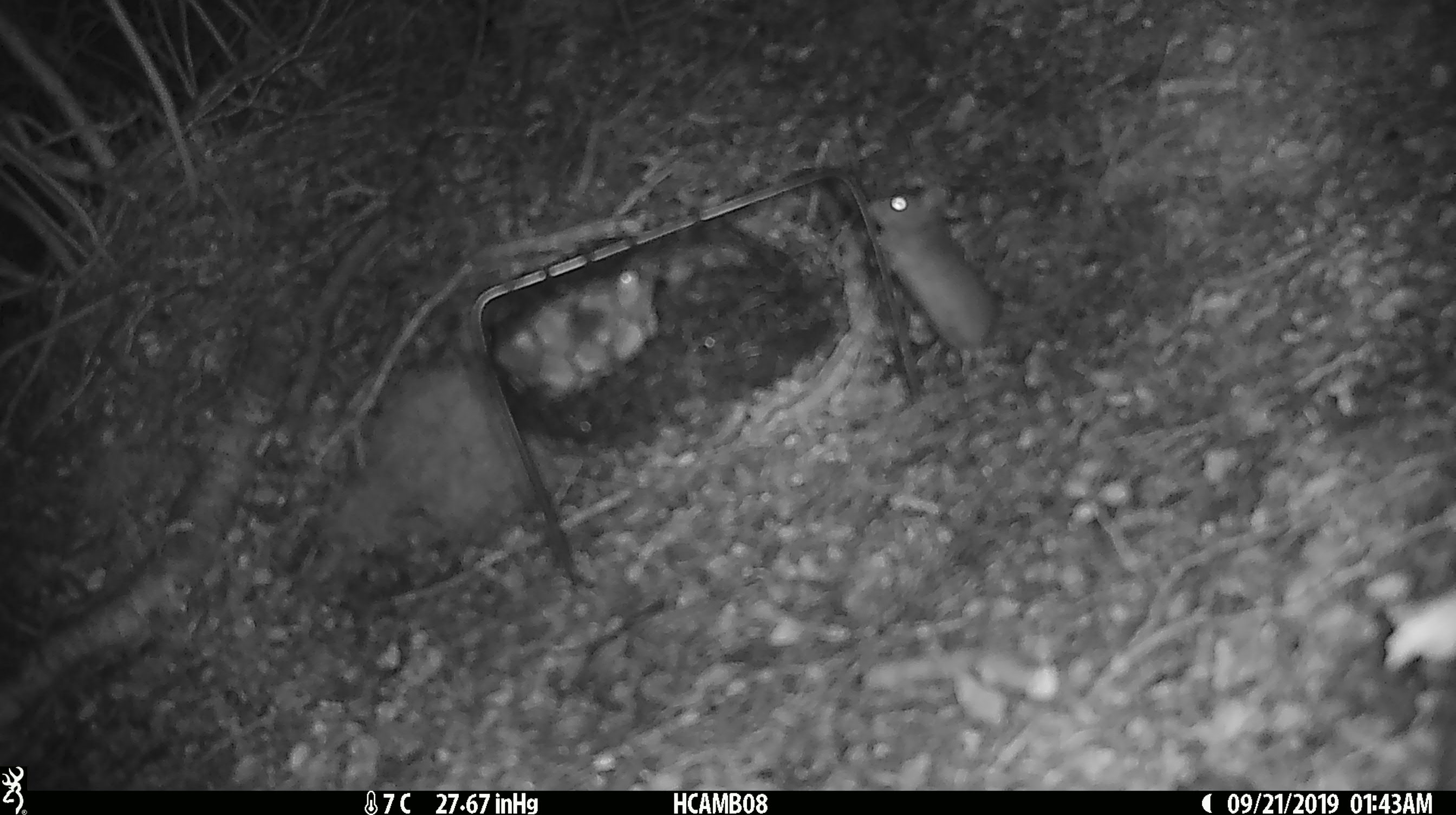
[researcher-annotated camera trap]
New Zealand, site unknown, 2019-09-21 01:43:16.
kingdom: Animalia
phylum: Chordata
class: Mammalia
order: Rodentia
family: Muridae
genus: Mus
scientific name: Mus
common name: mouse